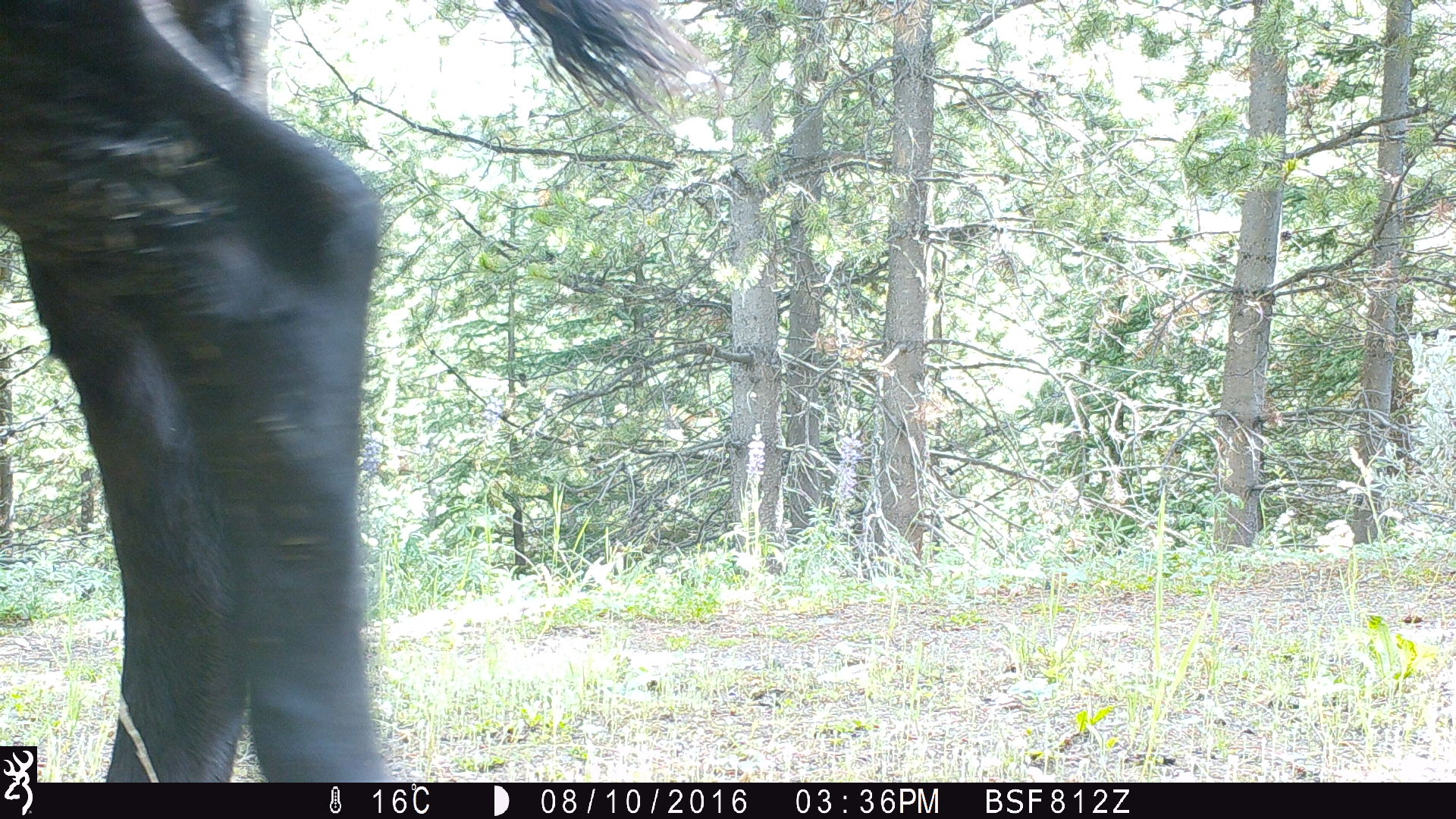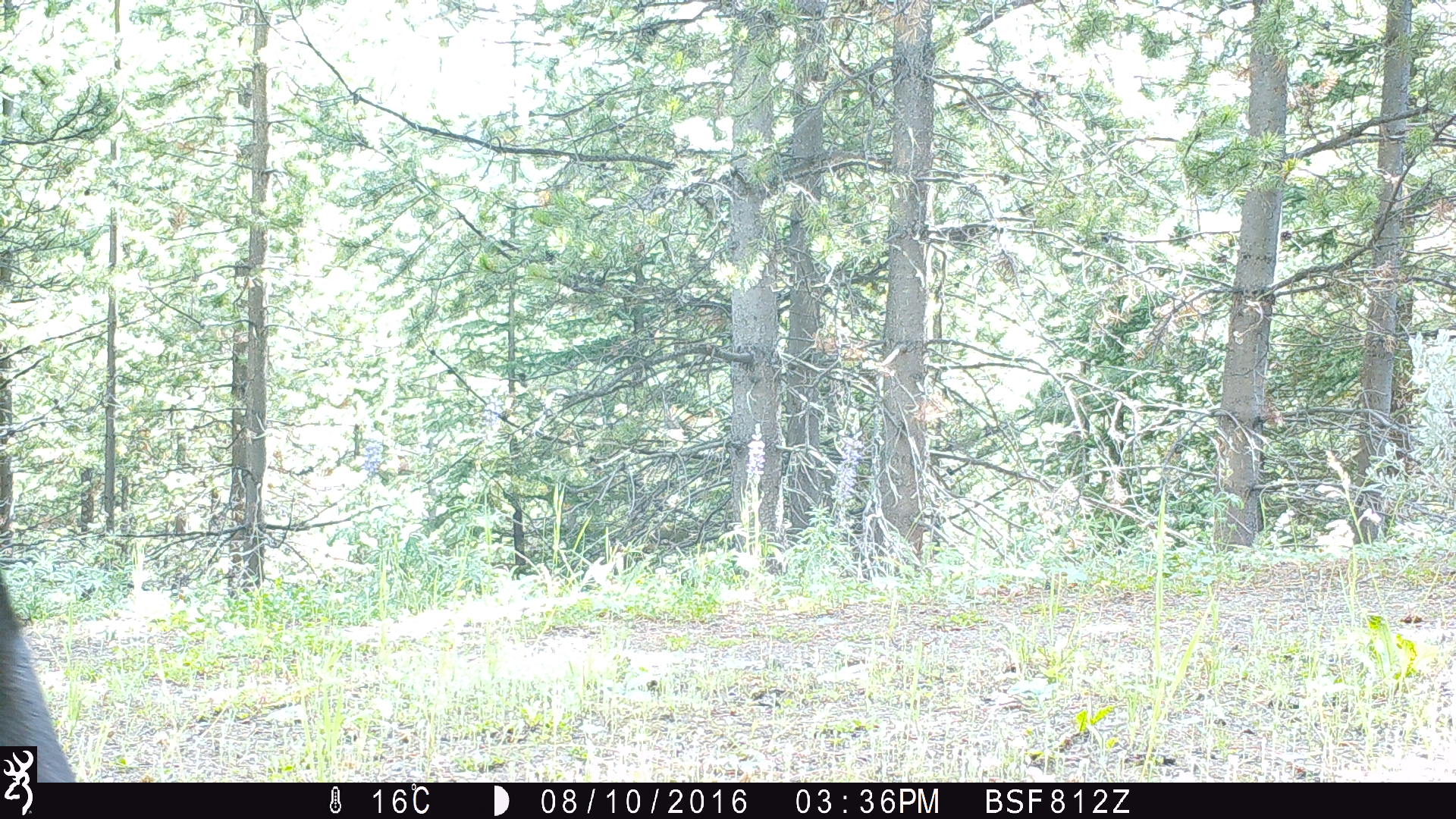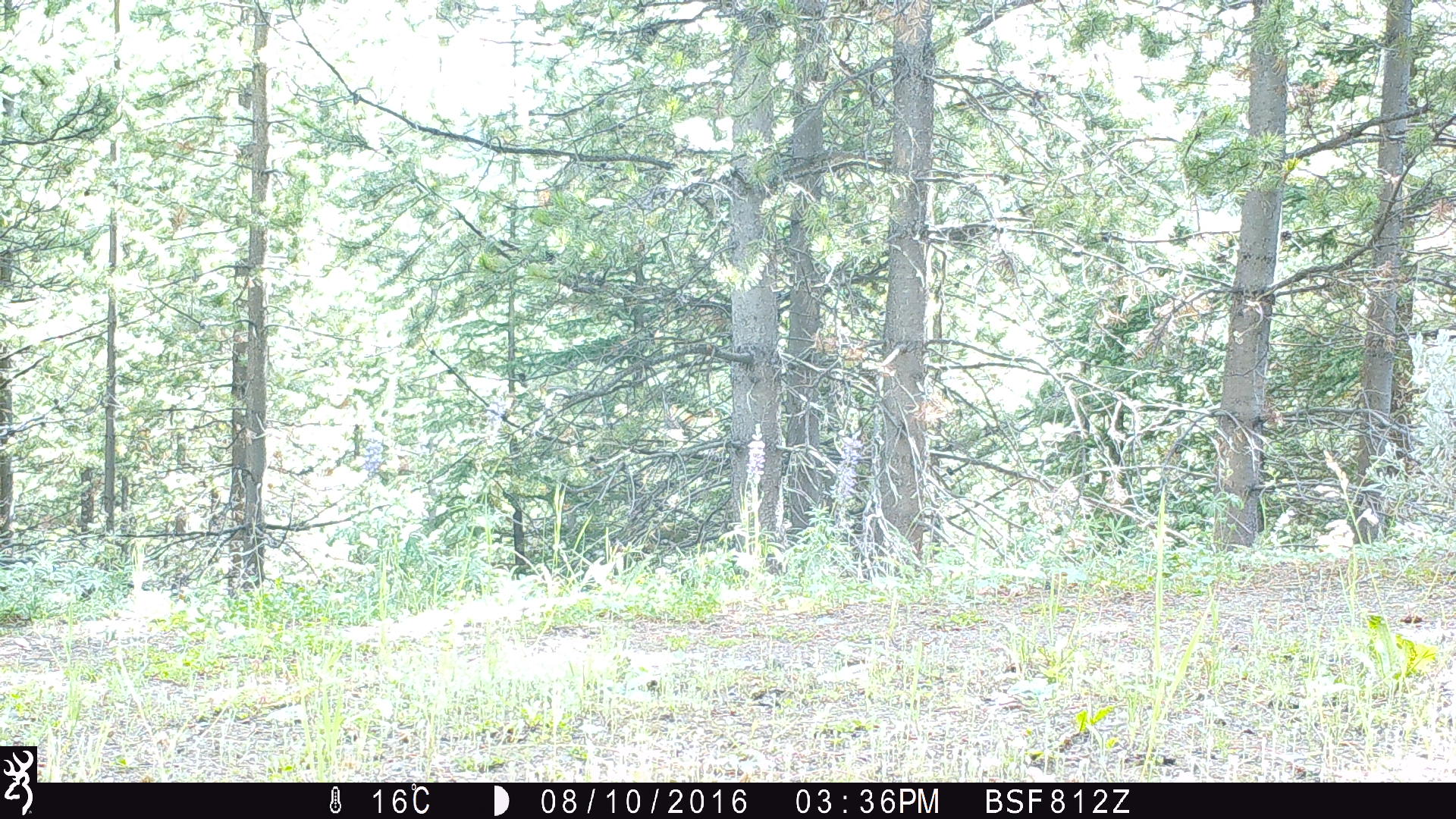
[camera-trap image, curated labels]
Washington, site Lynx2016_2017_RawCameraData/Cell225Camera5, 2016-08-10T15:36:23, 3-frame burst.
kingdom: Animalia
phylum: Chordata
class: Mammalia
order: Artiodactyla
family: Bovidae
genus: Bos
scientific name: Bos taurus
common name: domestic cattle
Domestic cattle (Bos taurus). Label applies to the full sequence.